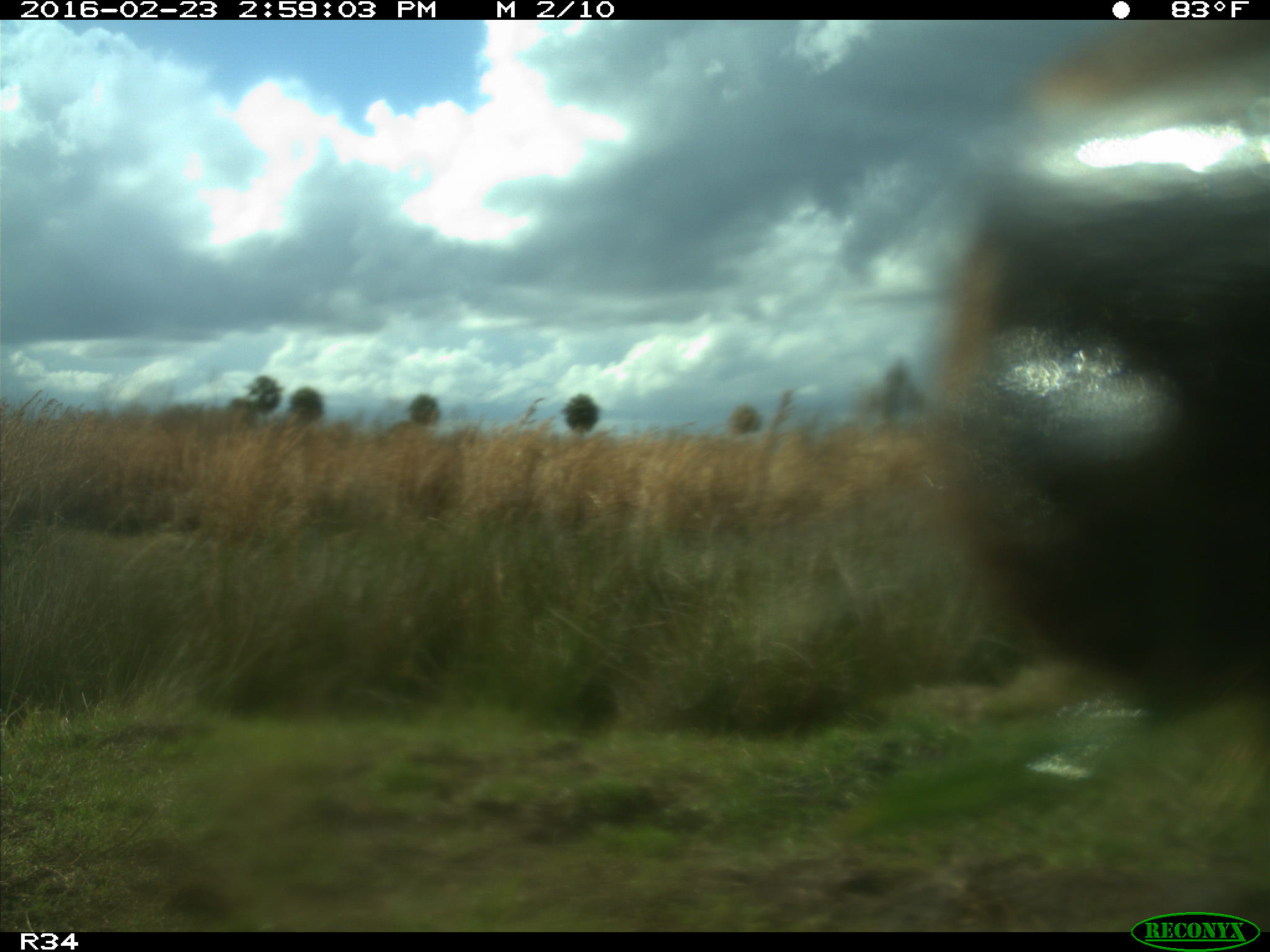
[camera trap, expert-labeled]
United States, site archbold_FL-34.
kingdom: Animalia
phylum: Chordata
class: Mammalia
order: Artiodactyla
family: Bovidae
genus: Bos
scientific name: Bos taurus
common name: domestic cow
Bos taurus (domestic cow).